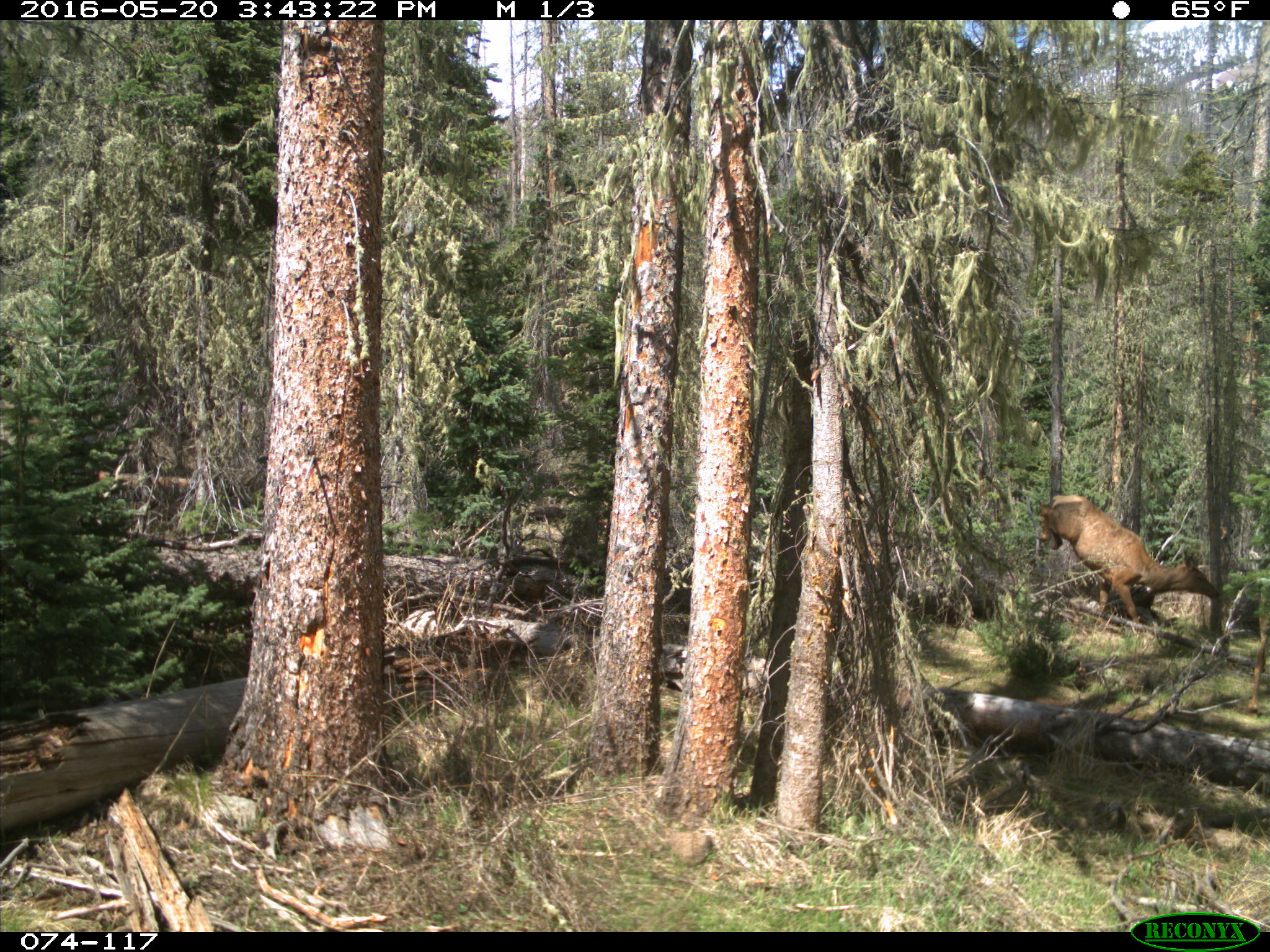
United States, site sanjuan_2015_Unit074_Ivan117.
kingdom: Animalia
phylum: Chordata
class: Mammalia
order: Artiodactyla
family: Cervidae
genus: Cervus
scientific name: Cervus elaphus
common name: red deer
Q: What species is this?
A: Cervus elaphus (red deer).